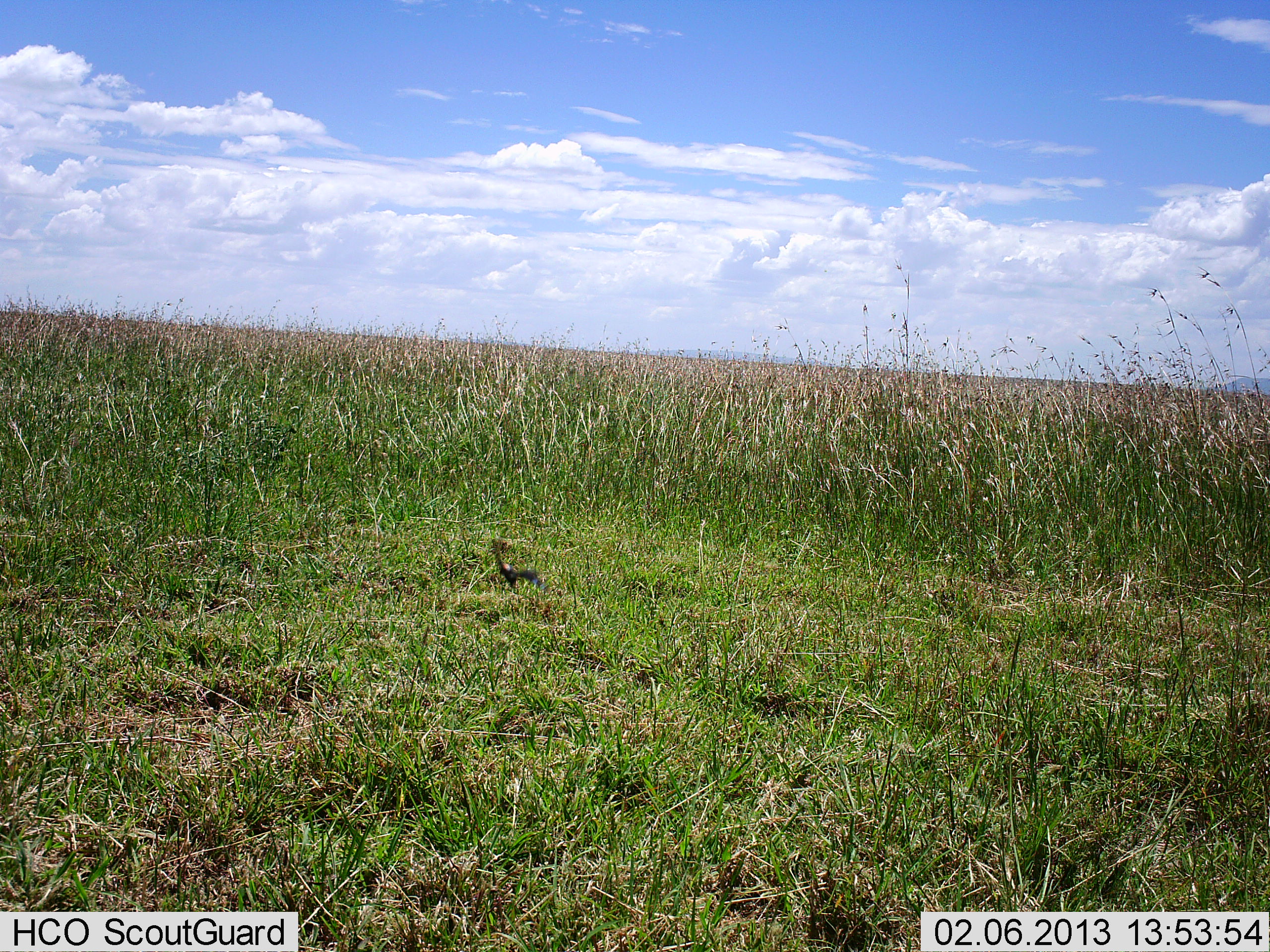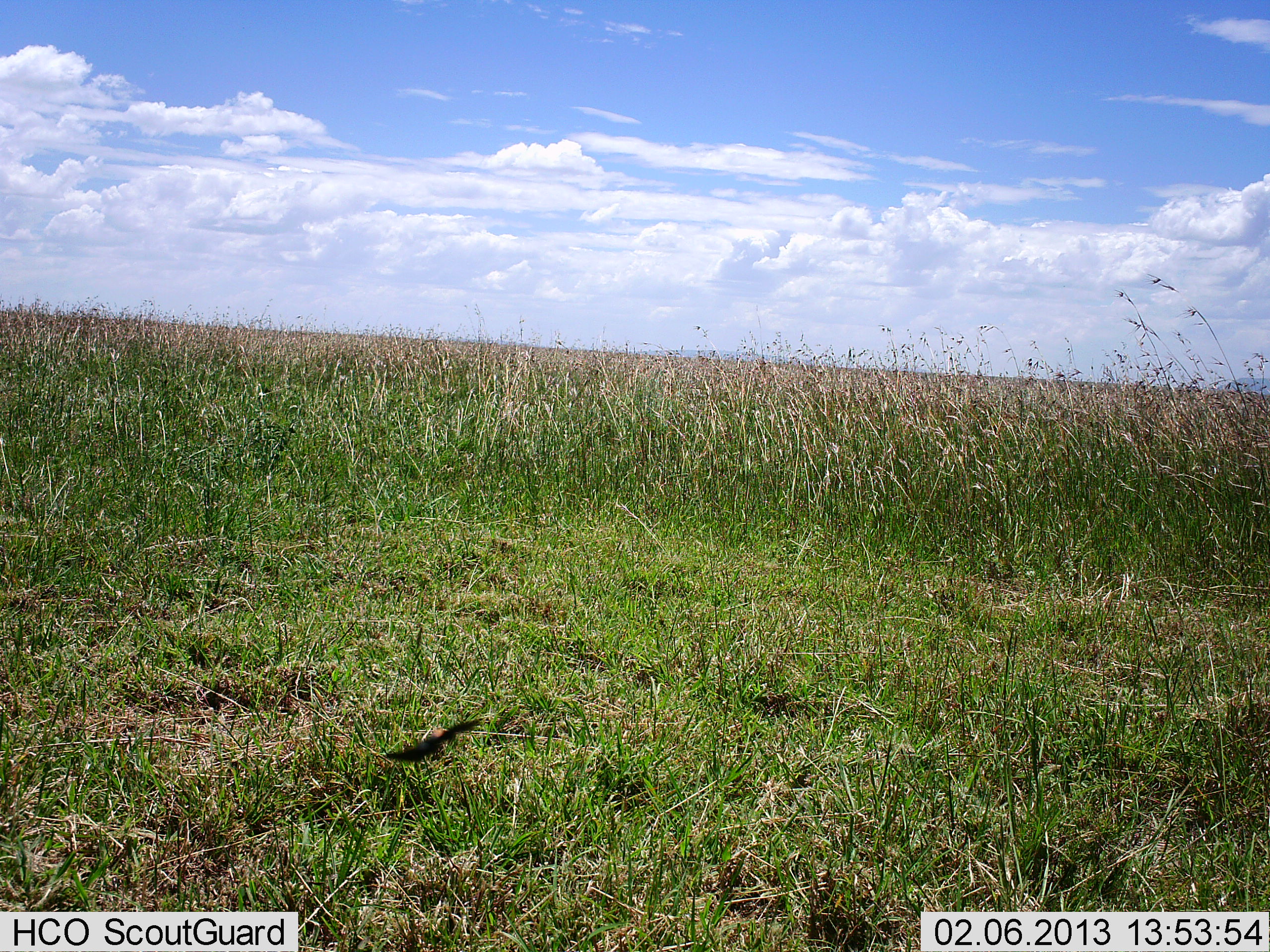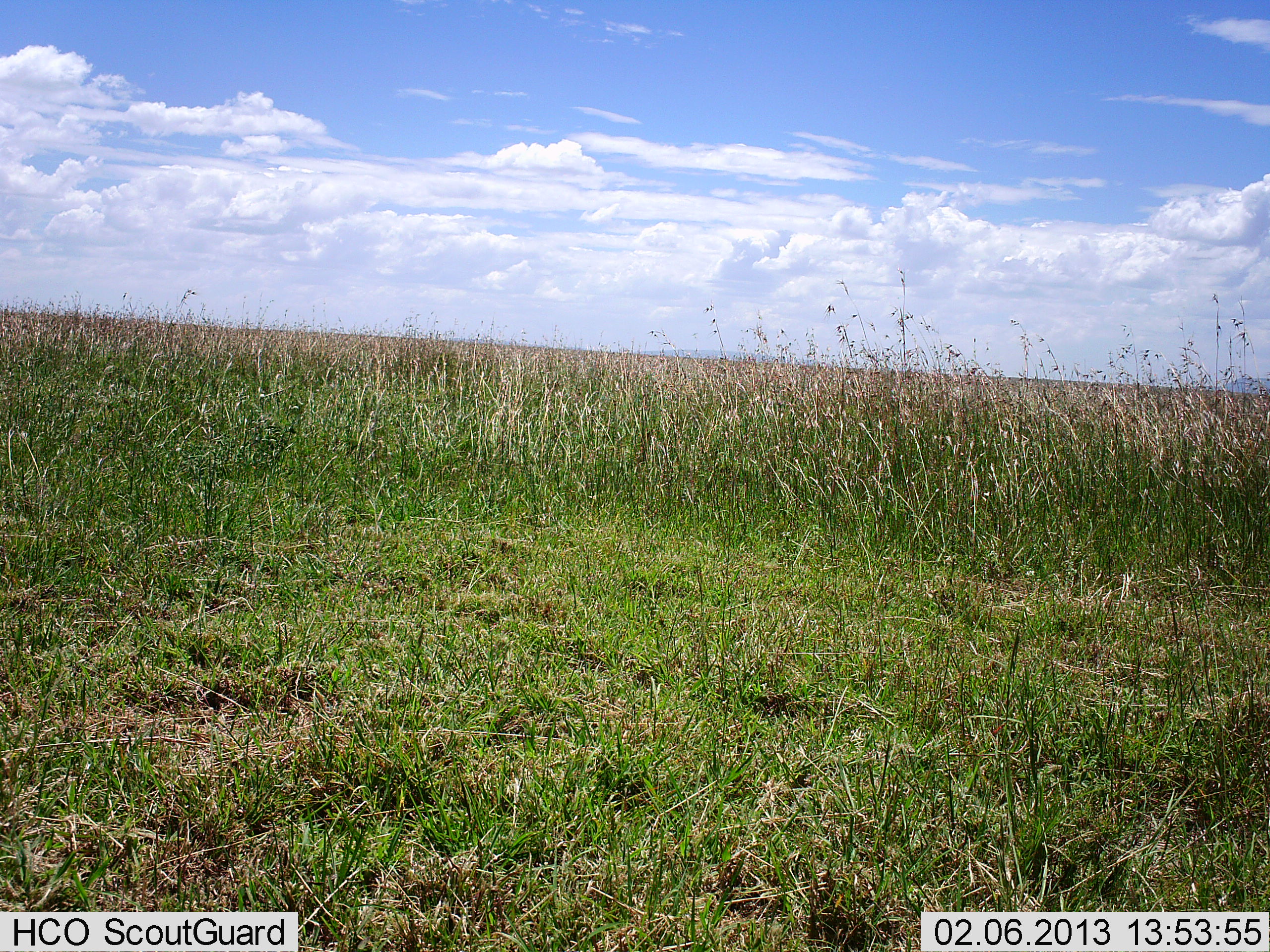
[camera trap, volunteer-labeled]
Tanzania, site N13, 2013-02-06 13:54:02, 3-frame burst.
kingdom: Animalia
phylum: Chordata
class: Aves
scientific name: Aves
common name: bird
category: otherbird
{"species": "otherbird (bird) (Aves)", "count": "1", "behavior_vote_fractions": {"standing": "0%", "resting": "0%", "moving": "100%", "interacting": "0%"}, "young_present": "0%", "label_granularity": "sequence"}